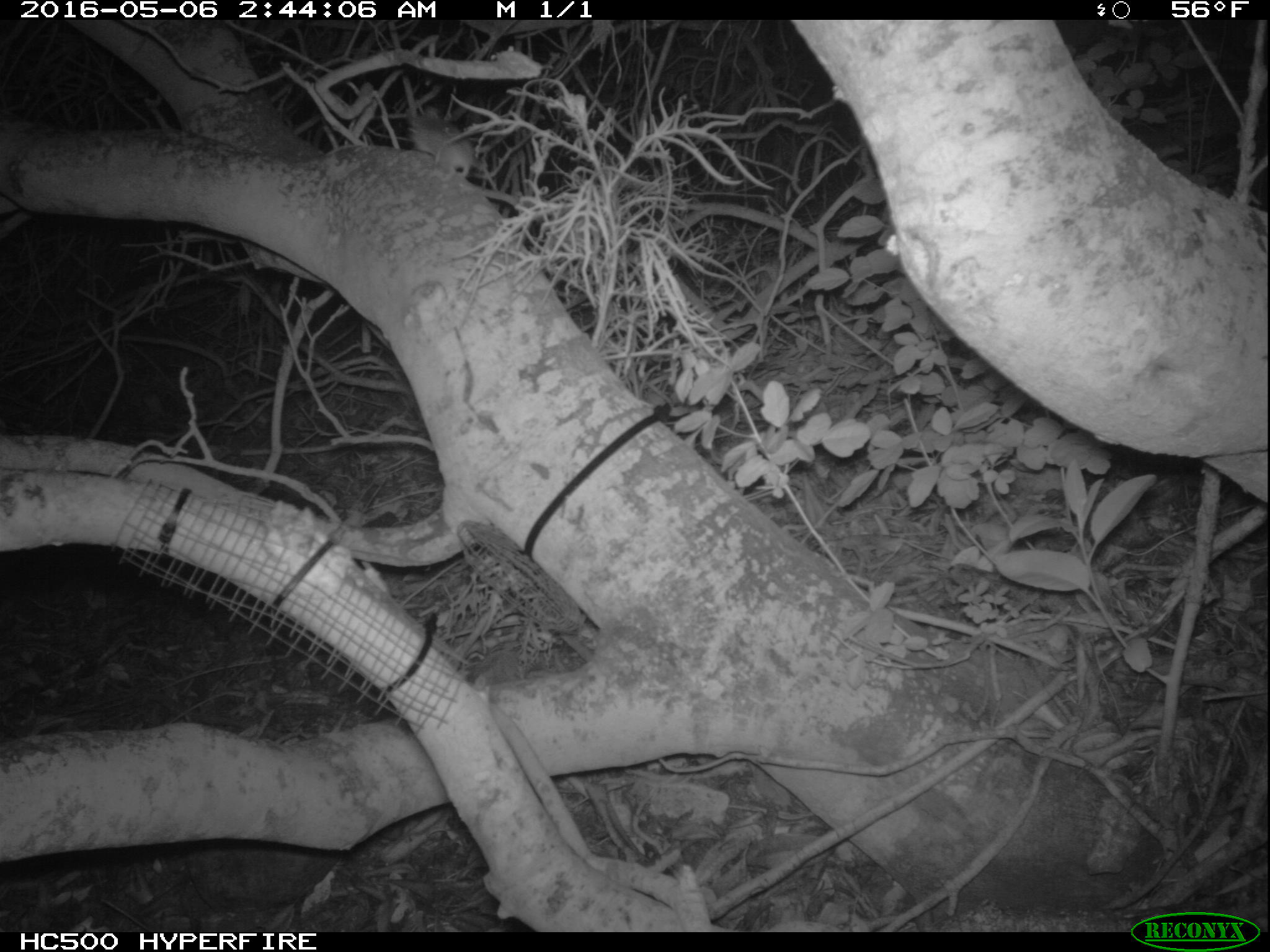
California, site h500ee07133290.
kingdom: Animalia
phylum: Chordata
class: Mammalia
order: Rodentia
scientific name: Rodentia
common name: rodent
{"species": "rodent (Rodentia)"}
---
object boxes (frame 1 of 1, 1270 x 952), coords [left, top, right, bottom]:
rodent: [404, 106, 512, 178]